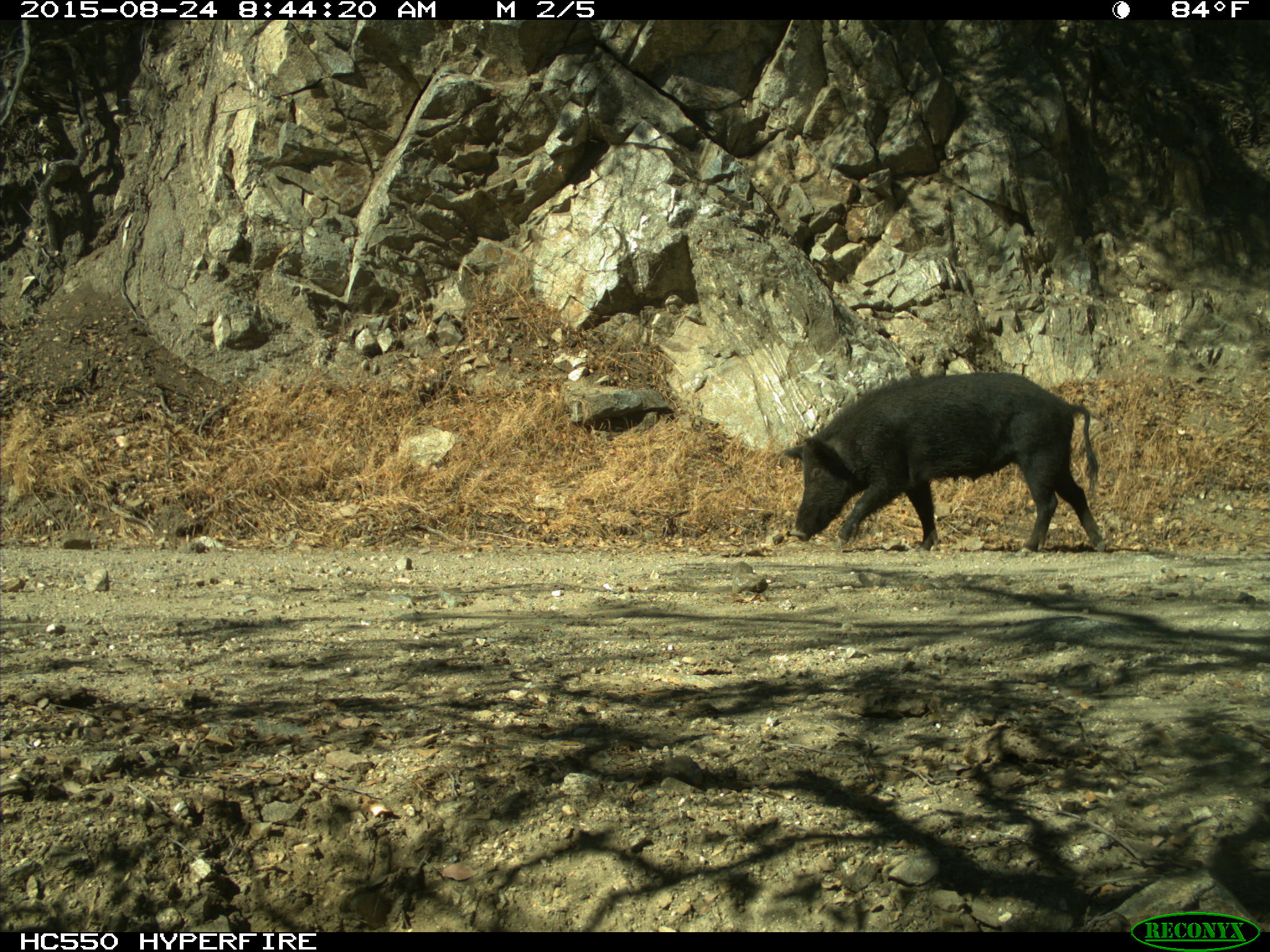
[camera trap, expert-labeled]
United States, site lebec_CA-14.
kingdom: Animalia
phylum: Chordata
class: Mammalia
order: Artiodactyla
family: Suidae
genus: Sus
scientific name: Sus scrofa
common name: wild boar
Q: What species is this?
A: Sus scrofa (wild boar).